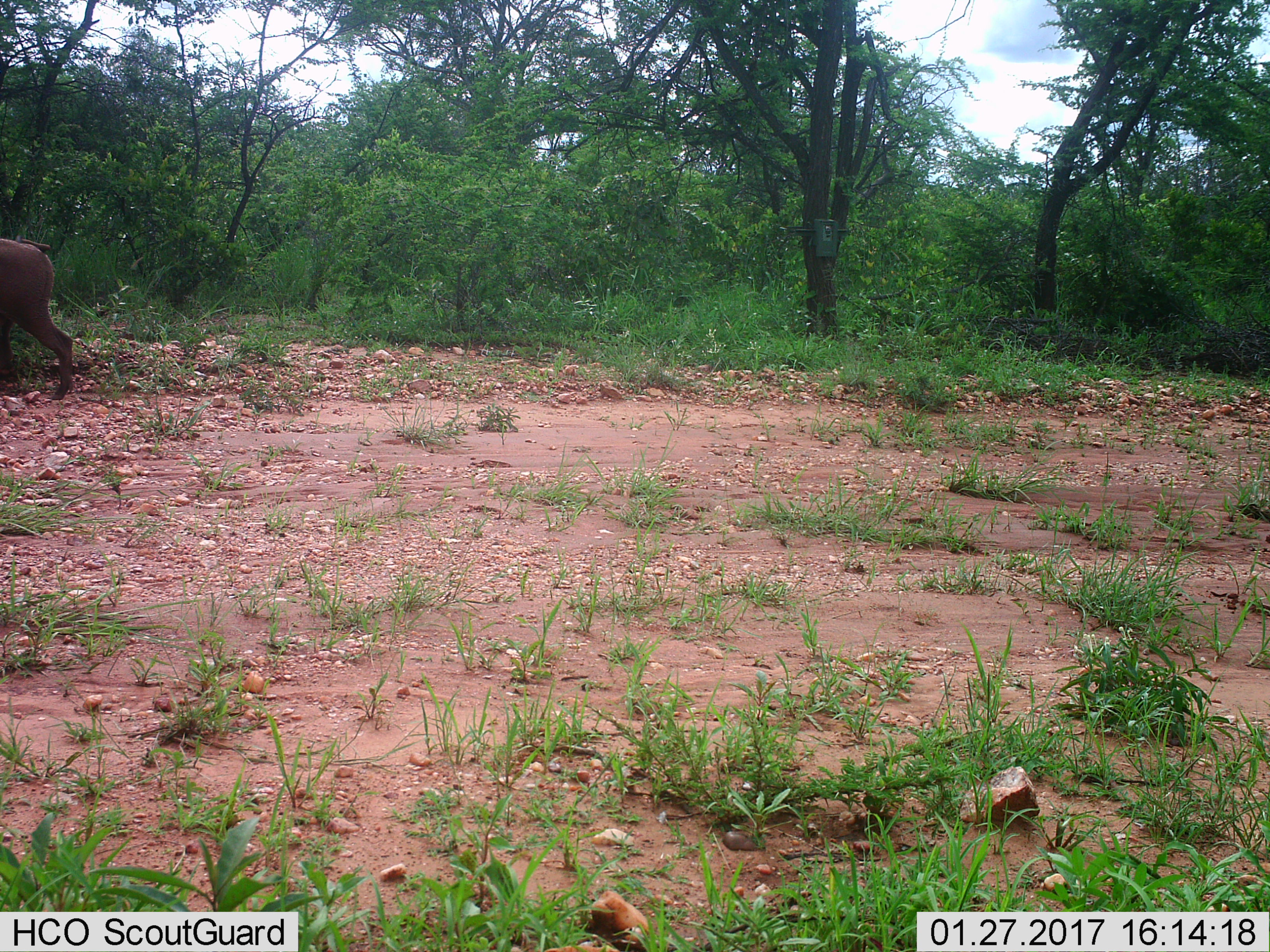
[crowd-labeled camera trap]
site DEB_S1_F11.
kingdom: Animalia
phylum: Chordata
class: Mammalia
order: Artiodactyla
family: Suidae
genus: Phacochoerus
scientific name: Phacochoerus africanus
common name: warthog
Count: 1.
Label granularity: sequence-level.